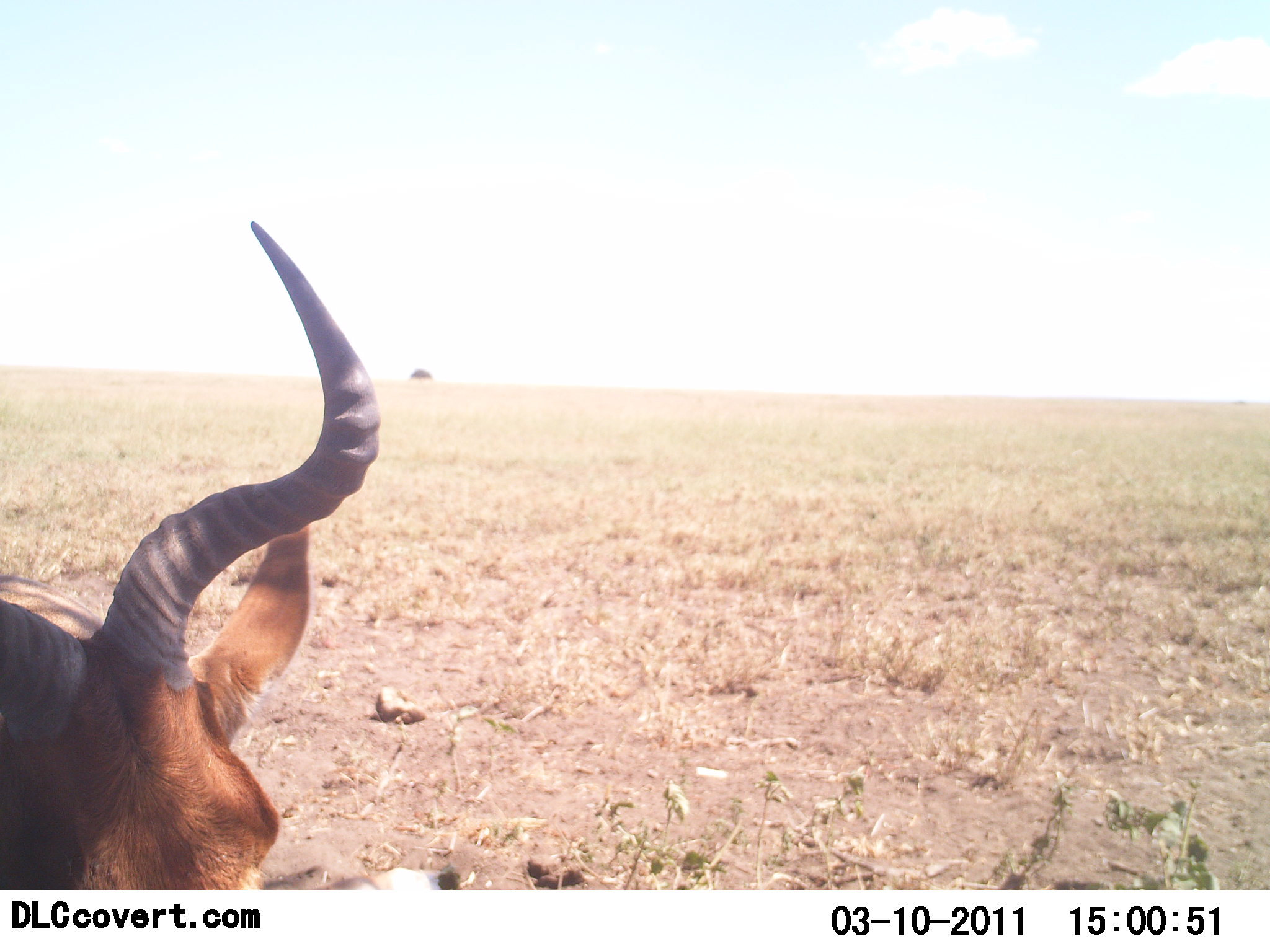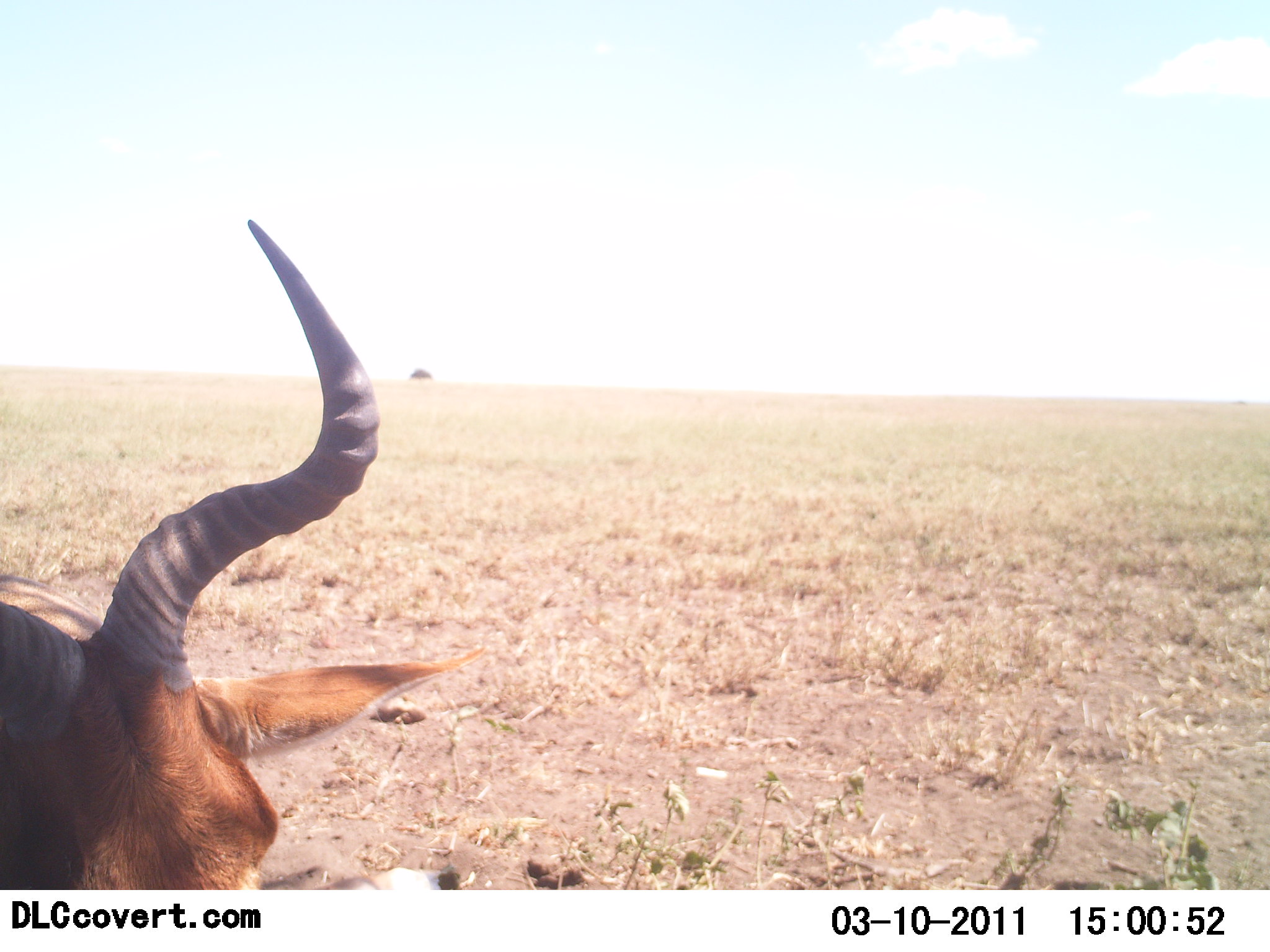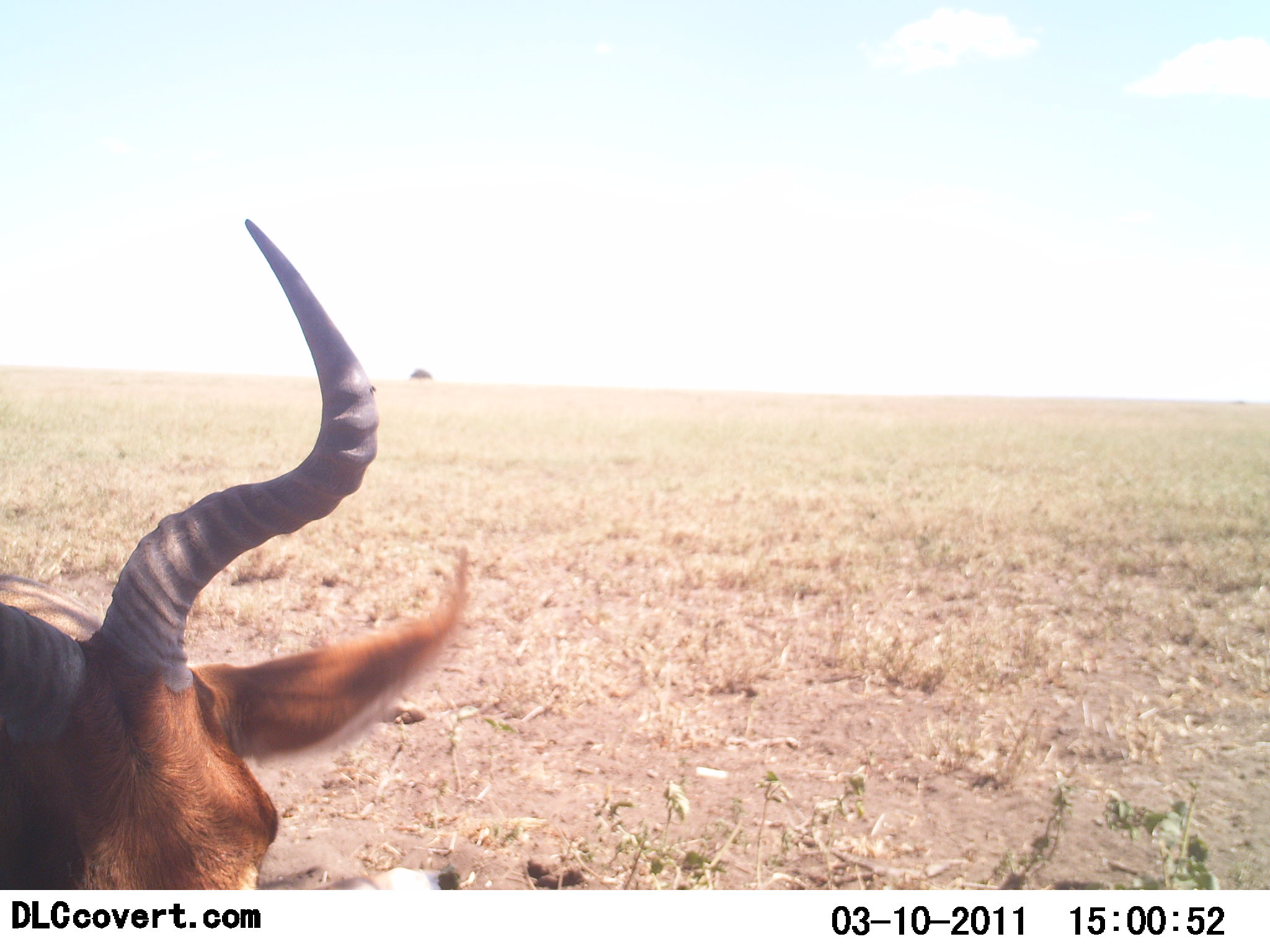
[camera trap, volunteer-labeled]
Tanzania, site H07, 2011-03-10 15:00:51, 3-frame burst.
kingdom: Animalia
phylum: Chordata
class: Mammalia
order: Artiodactyla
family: Bovidae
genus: Alcelaphus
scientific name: Alcelaphus buselaphus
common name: hartebeest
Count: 1.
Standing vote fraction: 30%.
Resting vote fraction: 60%.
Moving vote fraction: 10%.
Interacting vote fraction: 0%.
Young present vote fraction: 0%.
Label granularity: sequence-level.